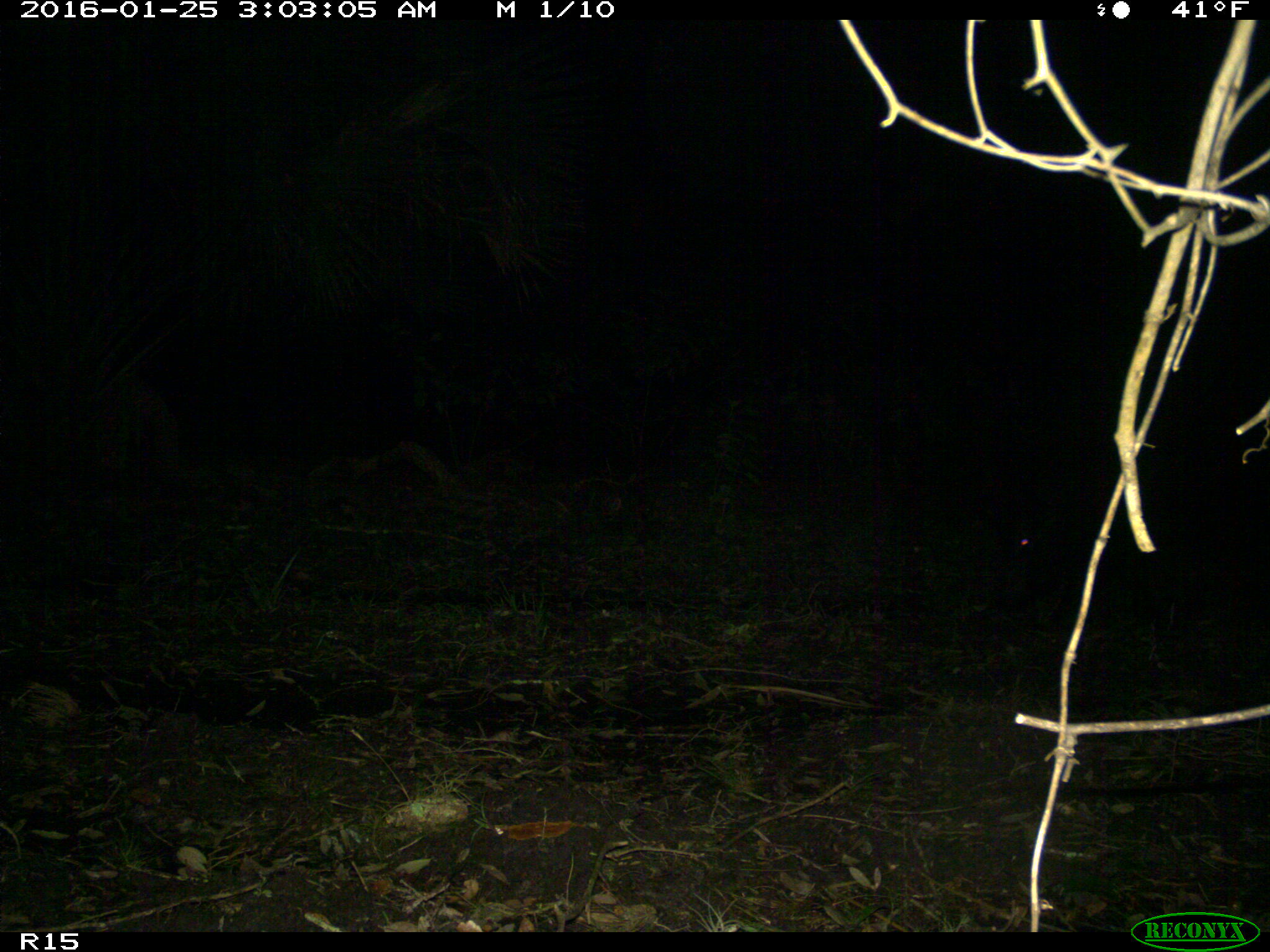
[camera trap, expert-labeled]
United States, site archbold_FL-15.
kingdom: Animalia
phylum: Chordata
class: Mammalia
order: Artiodactyla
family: Suidae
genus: Sus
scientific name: Sus scrofa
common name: wild boar